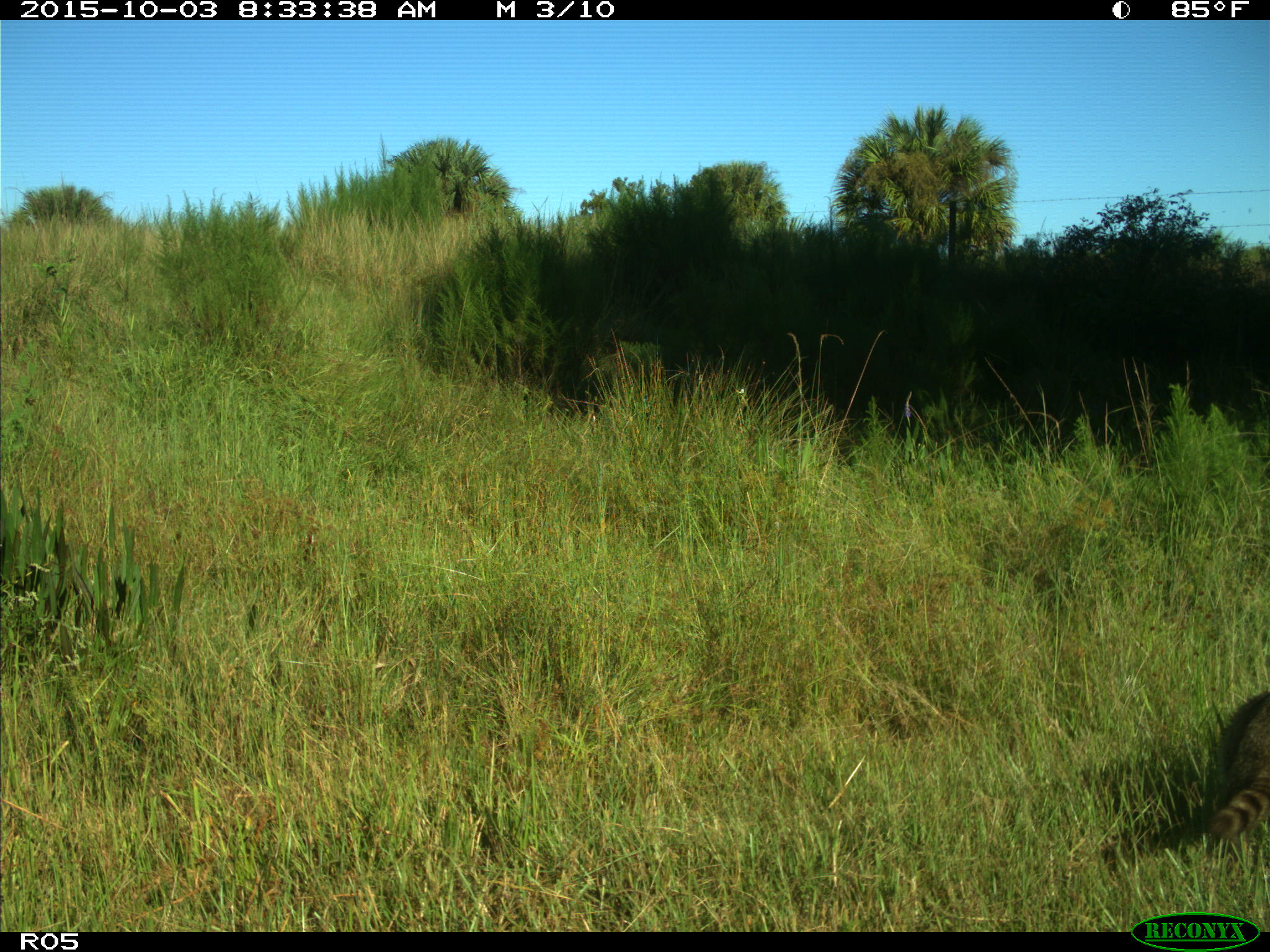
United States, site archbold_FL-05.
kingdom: Animalia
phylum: Chordata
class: Mammalia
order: Carnivora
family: Procyonidae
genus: Procyon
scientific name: Procyon lotor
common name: common raccoon